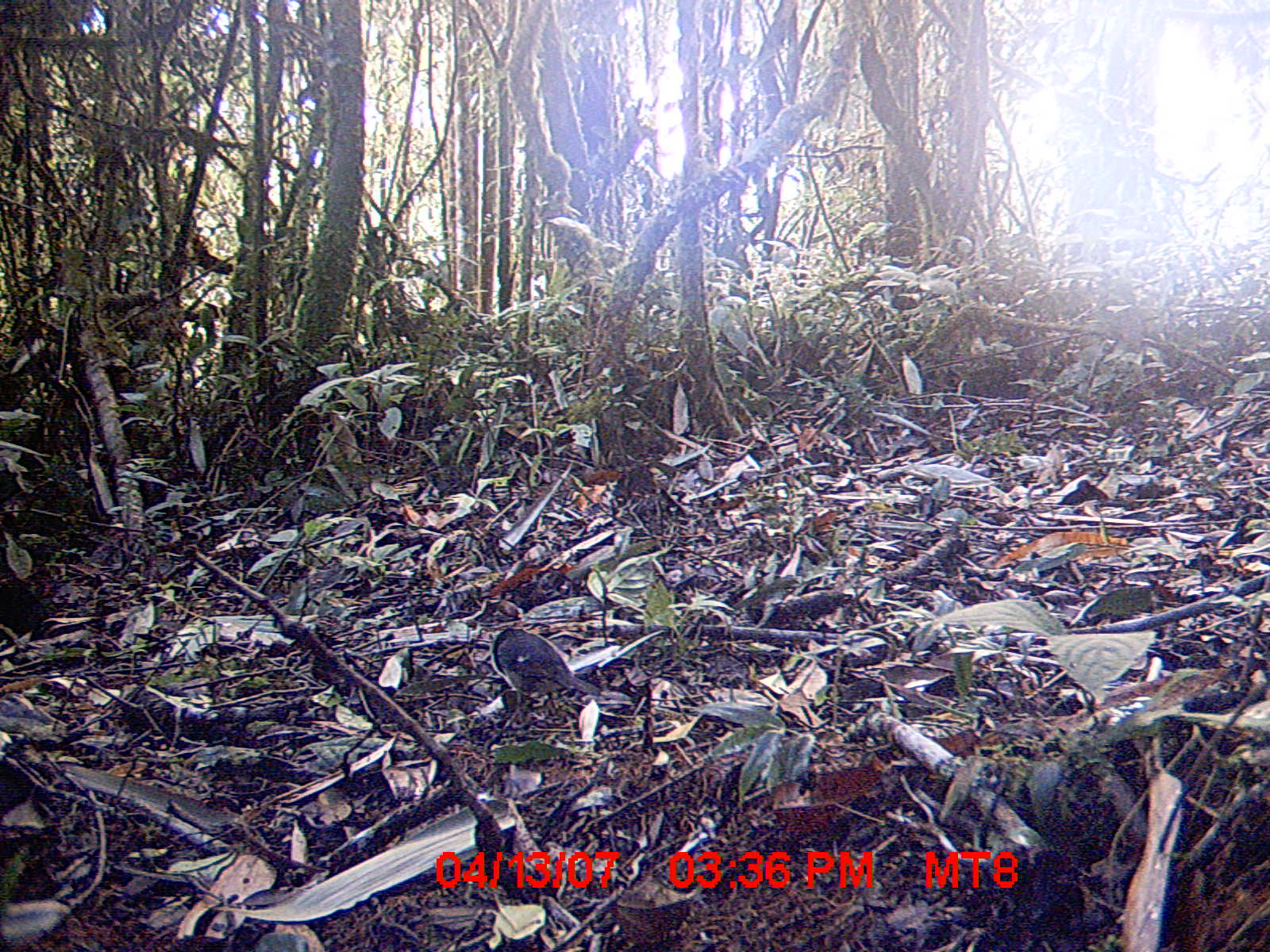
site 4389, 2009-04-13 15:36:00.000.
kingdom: Animalia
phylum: Chordata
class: Aves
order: Passeriformes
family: Muscicapidae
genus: Copsychus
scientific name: Copsychus albospecularis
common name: madagascar magpie-robin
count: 1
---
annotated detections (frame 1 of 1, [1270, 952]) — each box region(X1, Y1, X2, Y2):
copsychus albospecularis: region(487, 624, 600, 717)